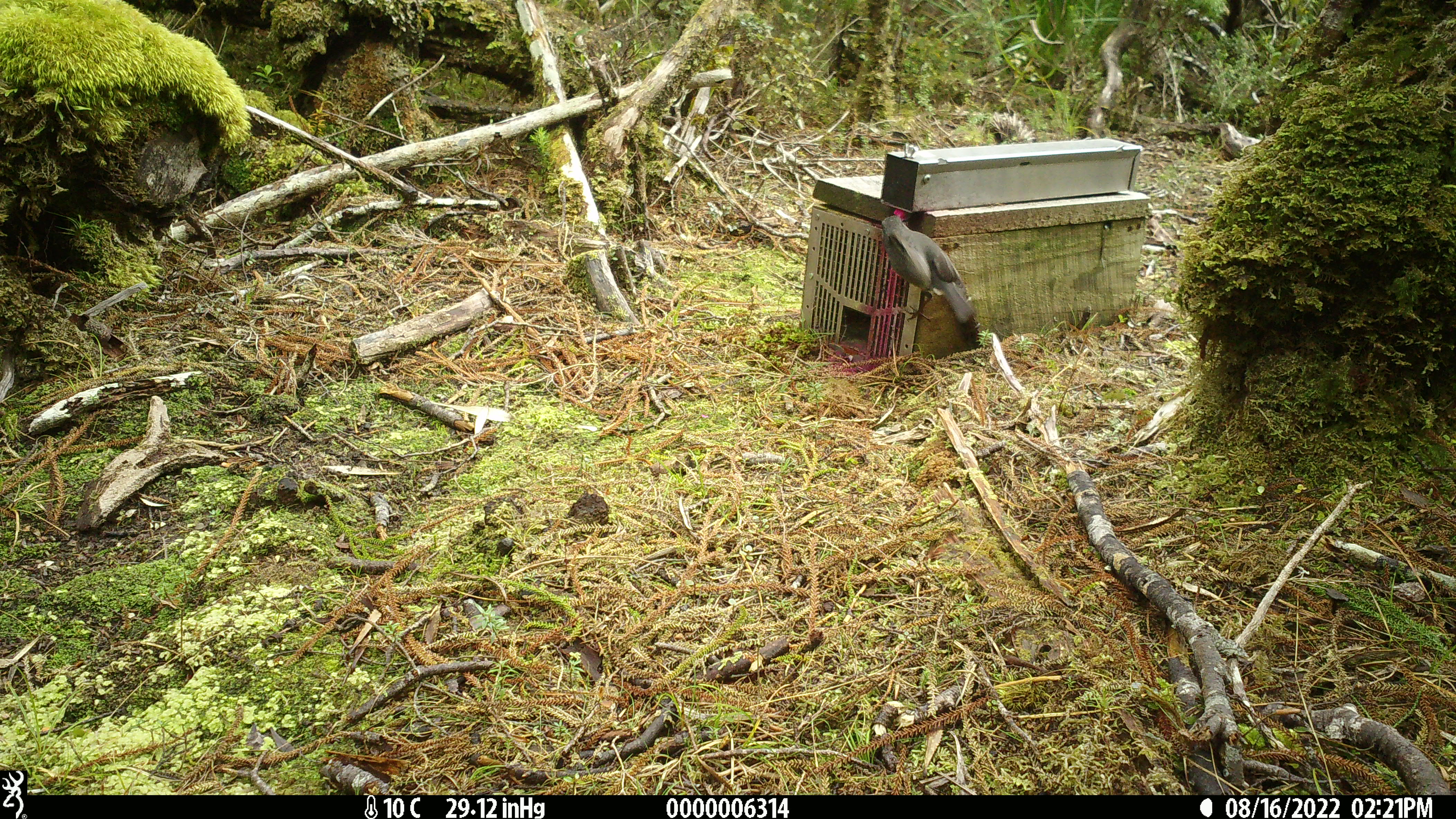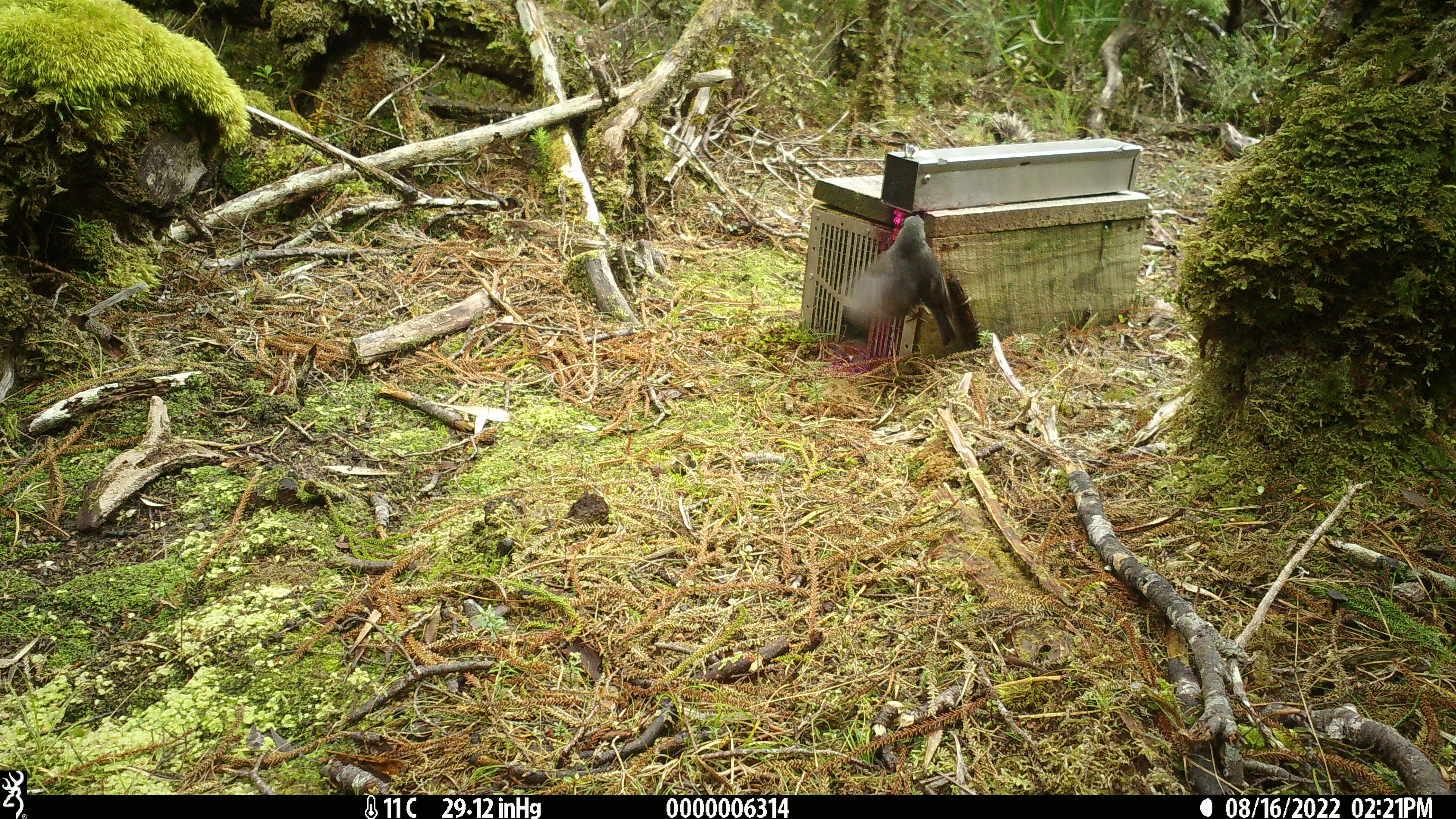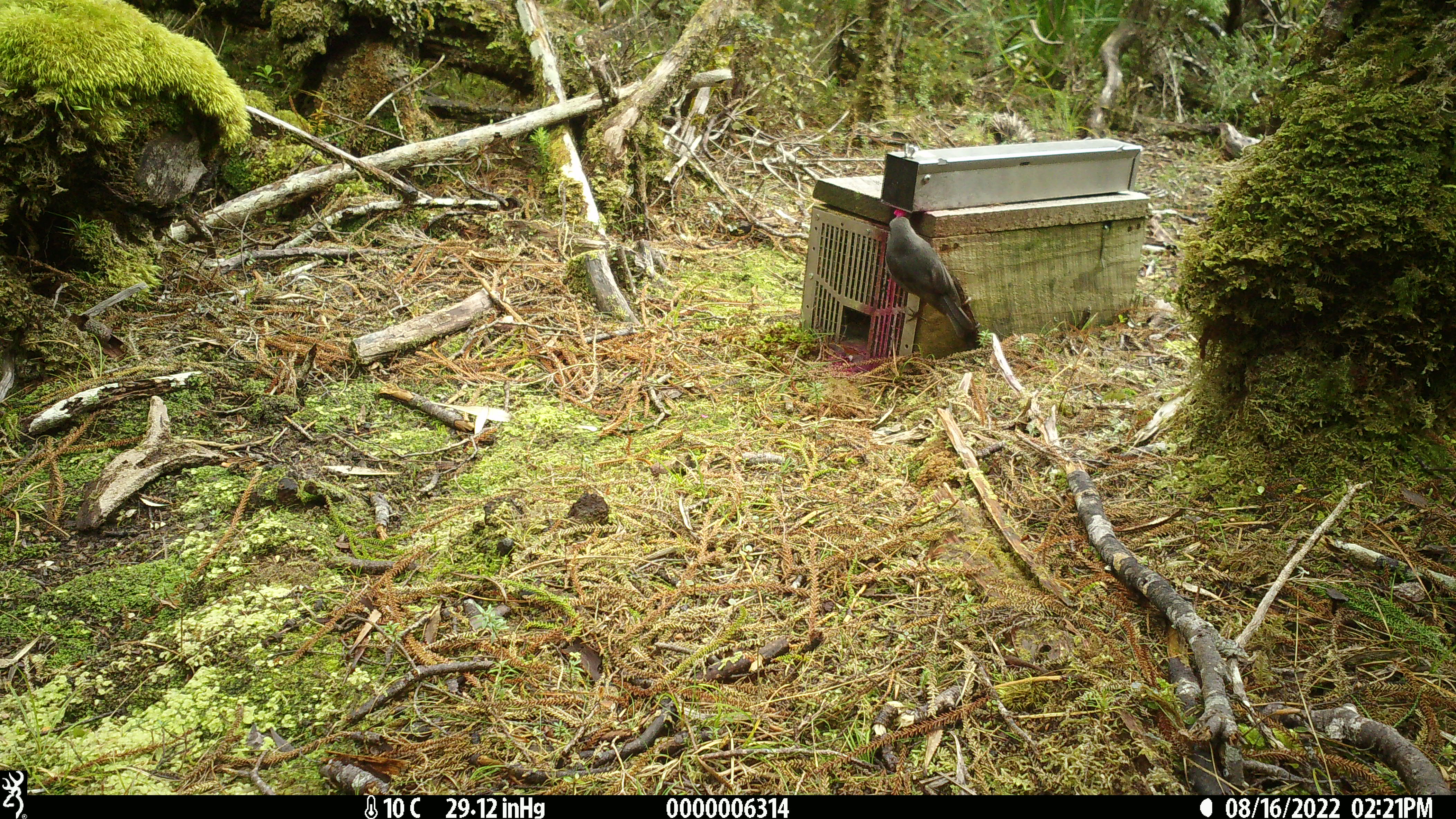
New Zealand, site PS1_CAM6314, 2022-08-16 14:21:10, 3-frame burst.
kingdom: Animalia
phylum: Chordata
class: Aves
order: Passeriformes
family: Petroicidae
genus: Petroica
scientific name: Petroica australis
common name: new zealand robin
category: robin